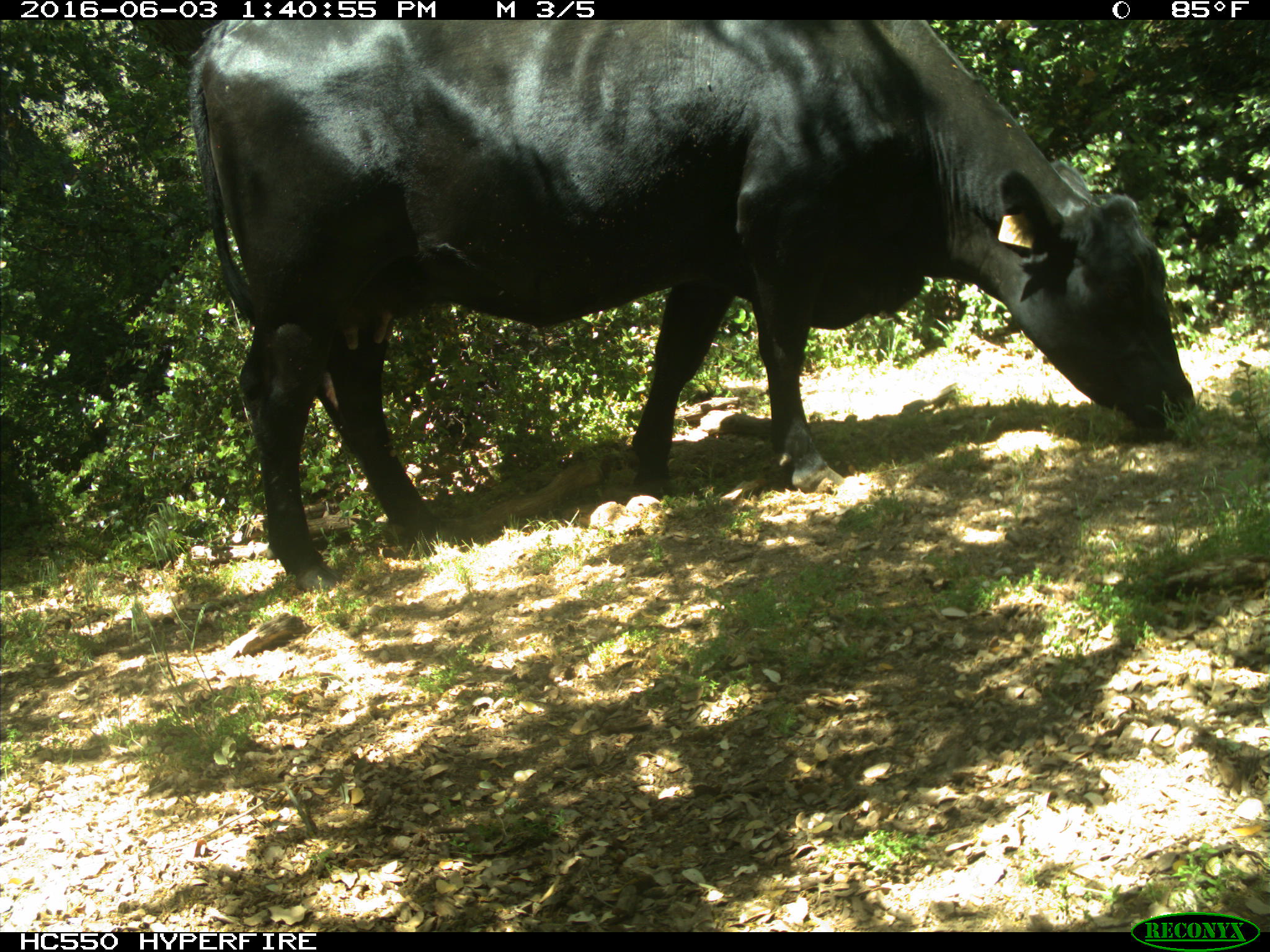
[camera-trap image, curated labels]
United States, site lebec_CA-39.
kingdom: Animalia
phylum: Chordata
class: Mammalia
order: Artiodactyla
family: Bovidae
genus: Bos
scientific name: Bos taurus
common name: domestic cow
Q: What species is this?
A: Bos taurus (domestic cow).